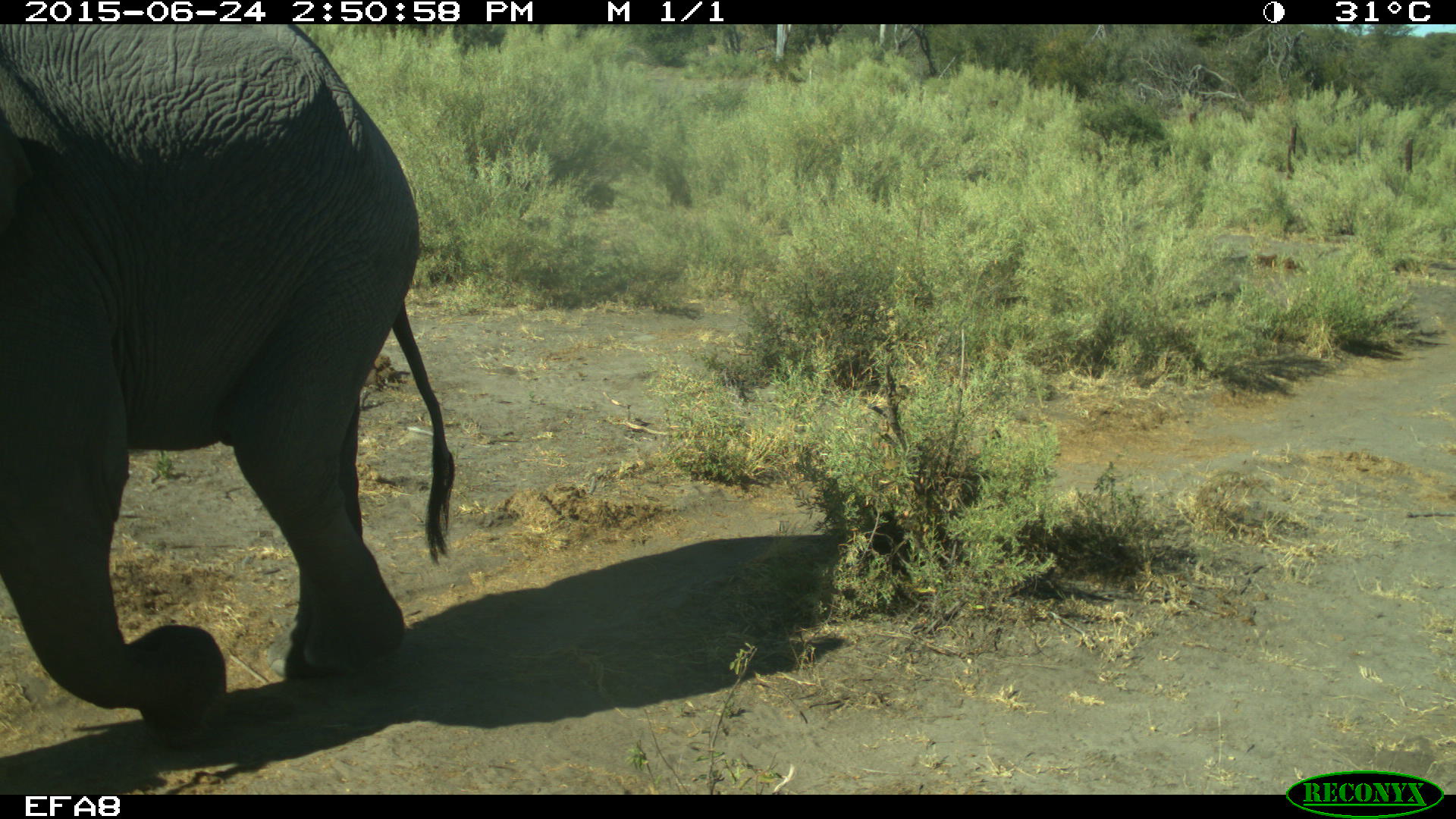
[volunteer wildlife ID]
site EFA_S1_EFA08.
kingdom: Animalia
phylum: Chordata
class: Mammalia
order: Proboscidea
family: Elephantidae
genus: Loxodonta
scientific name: Loxodonta africana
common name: african bush elephant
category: elephant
Elephant (african bush elephant) (Loxodonta africana), count 1. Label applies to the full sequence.